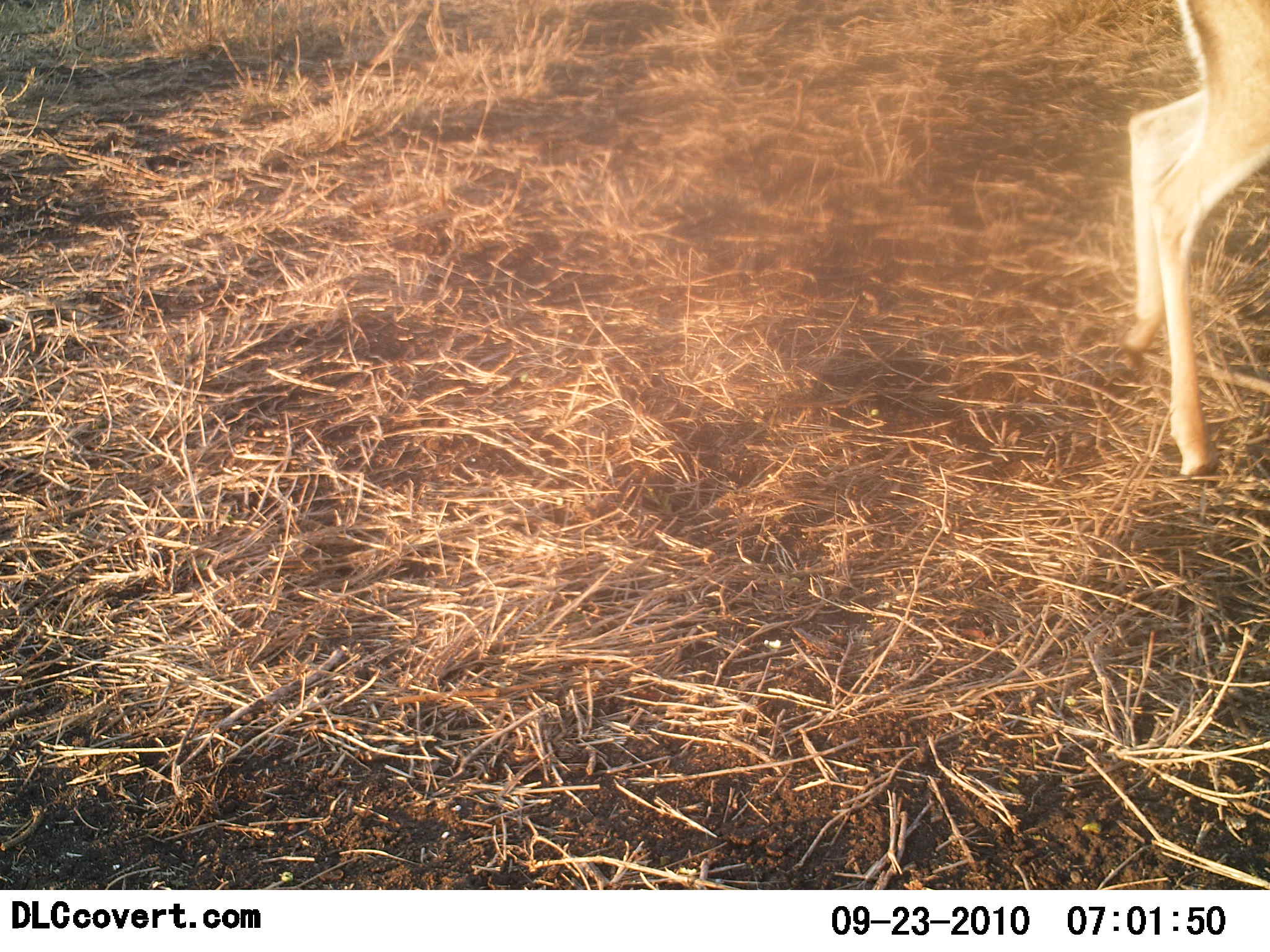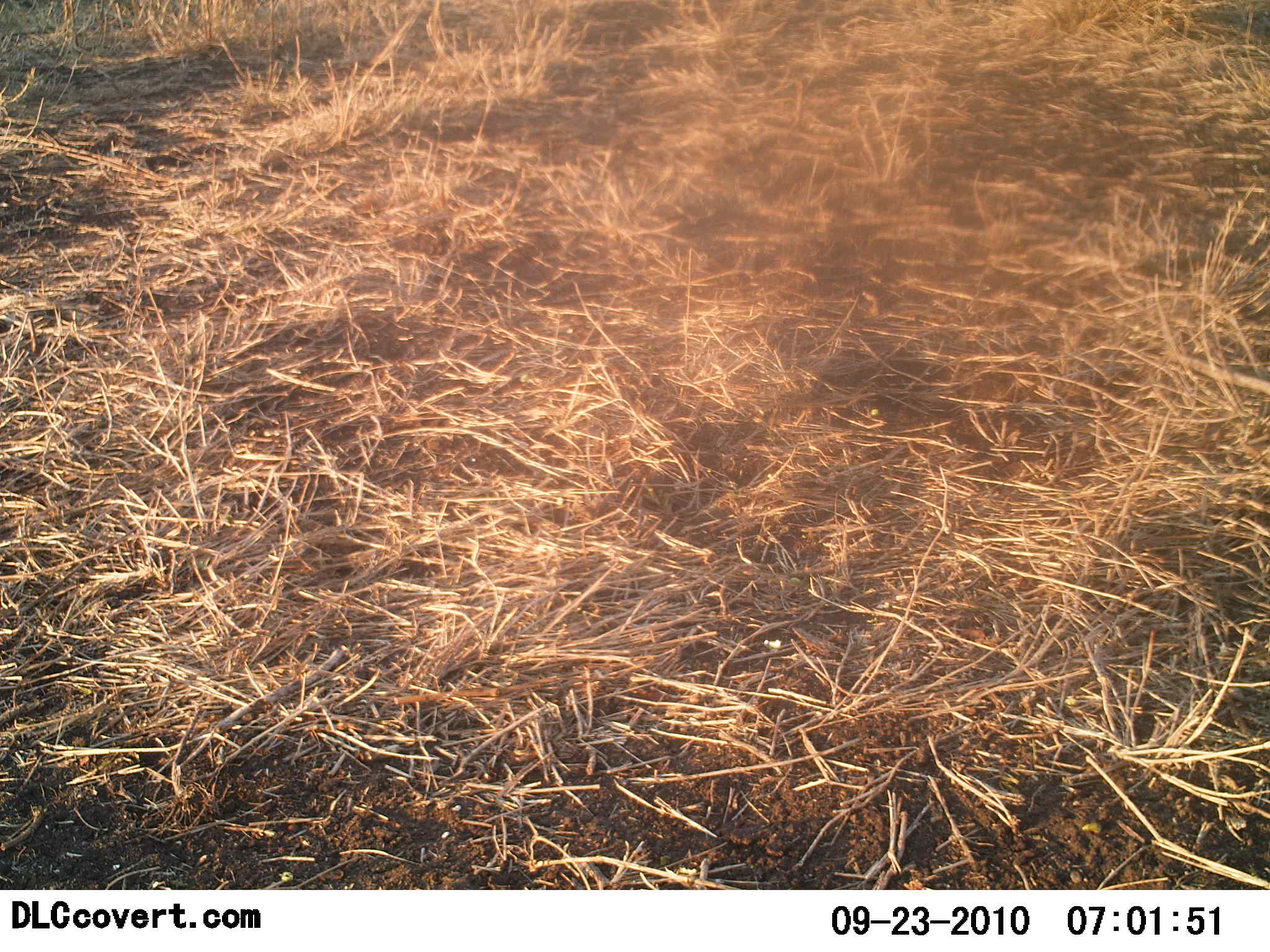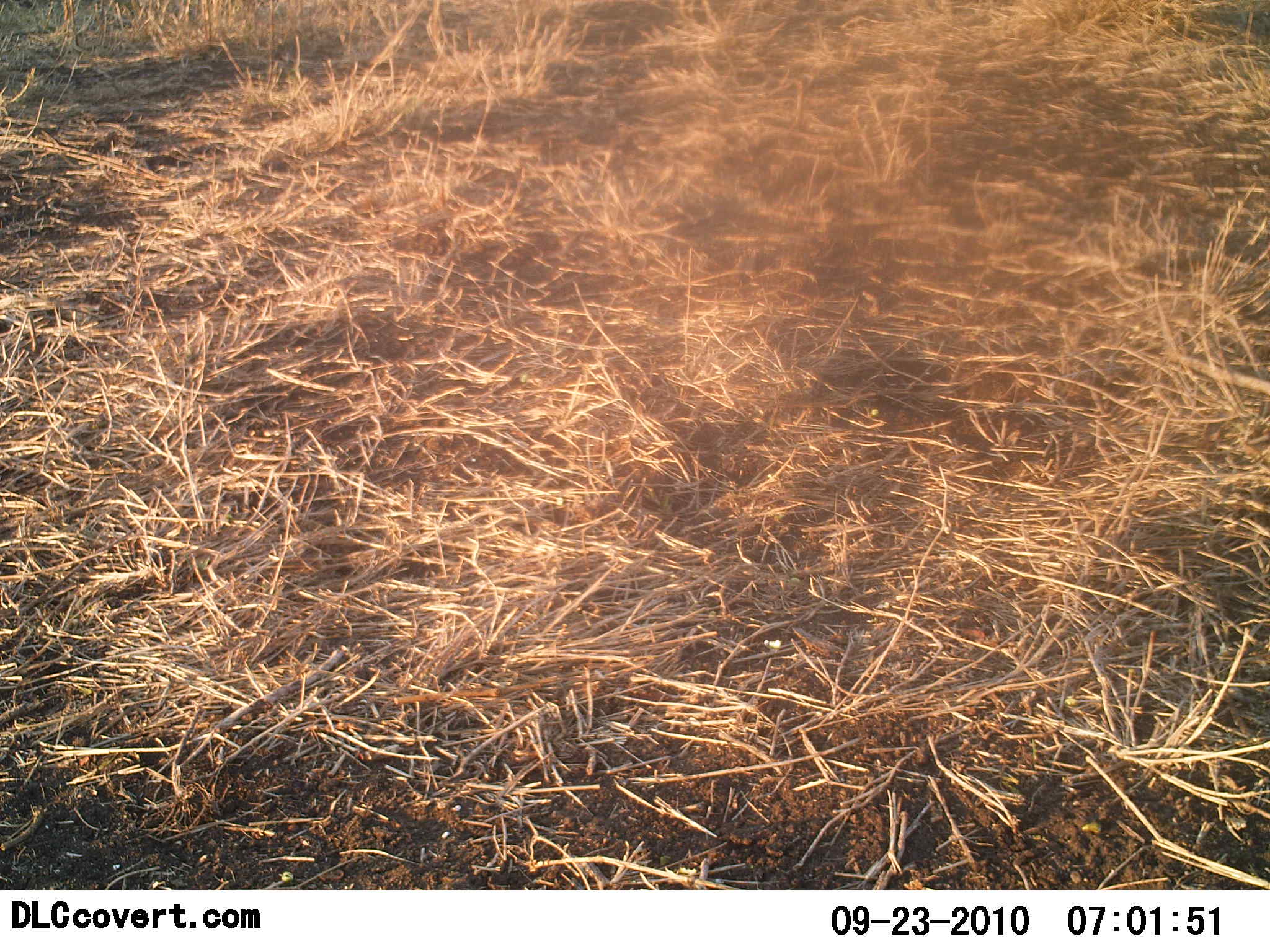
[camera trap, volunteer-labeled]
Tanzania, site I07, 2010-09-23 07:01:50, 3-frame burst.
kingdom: Animalia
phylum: Chordata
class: Mammalia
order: Artiodactyla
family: Bovidae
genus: Nanger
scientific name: Nanger granti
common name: grant's gazelle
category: gazellegrants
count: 1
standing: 0%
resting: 0%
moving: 100%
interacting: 0%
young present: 0%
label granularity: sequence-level